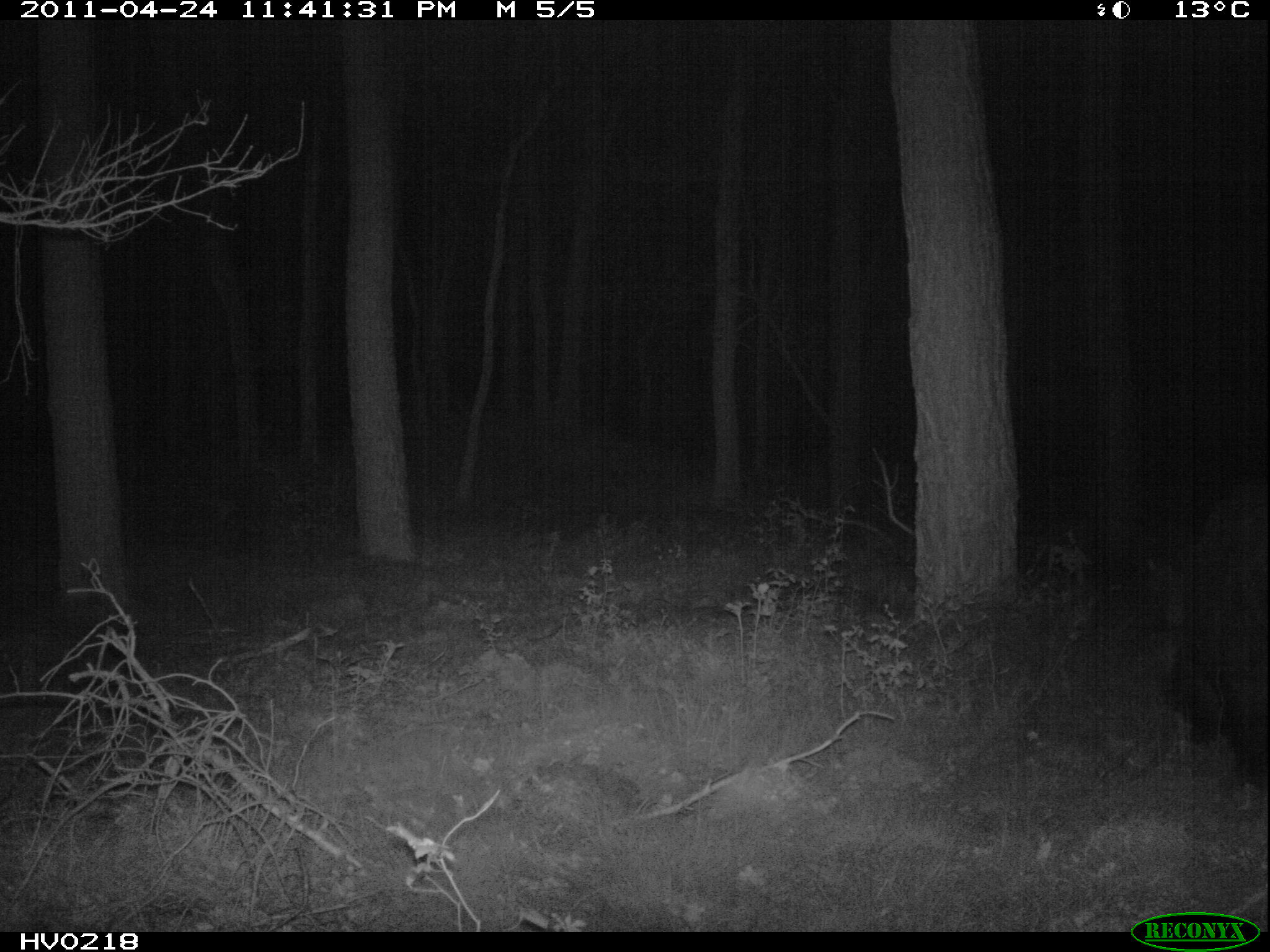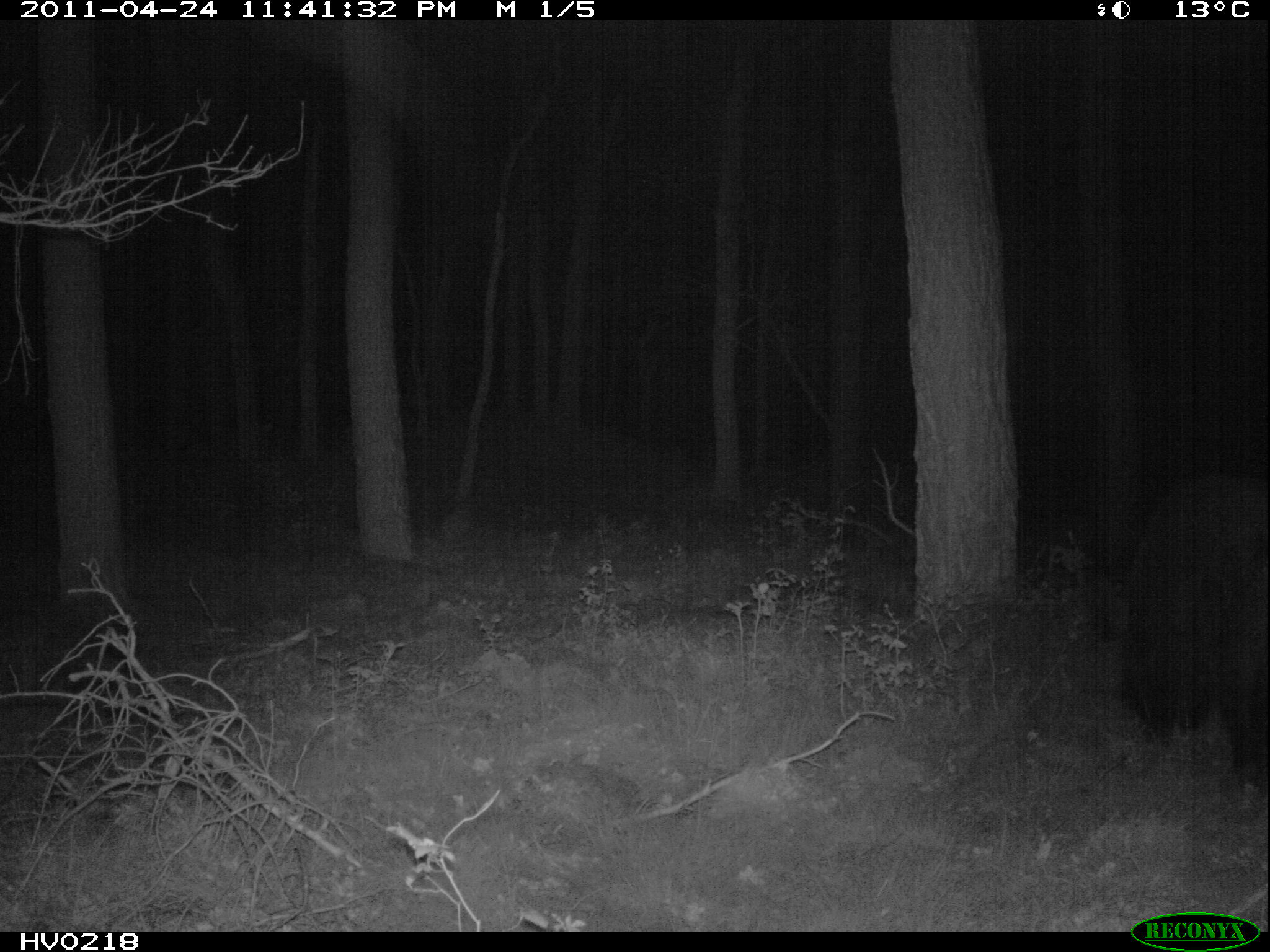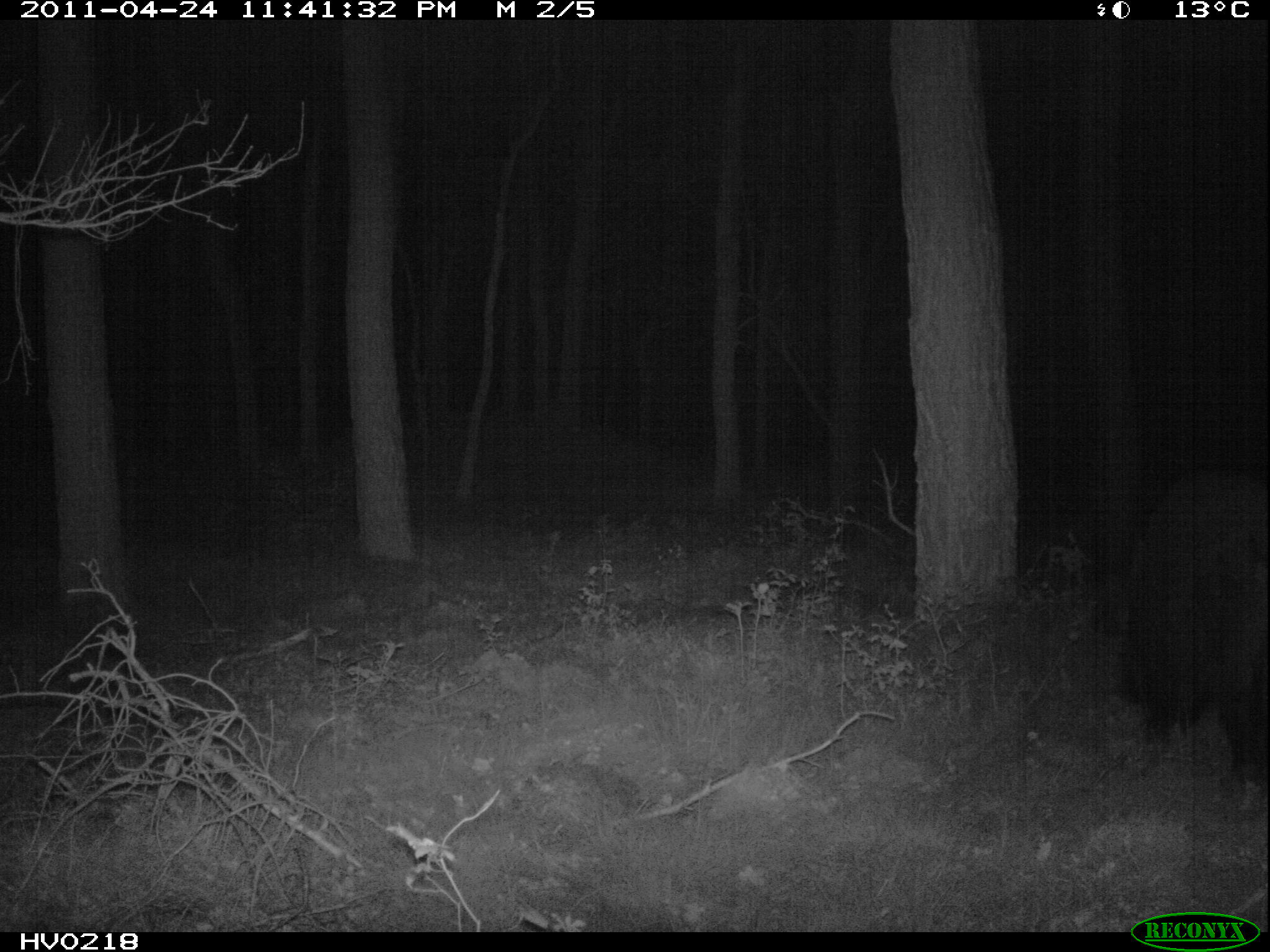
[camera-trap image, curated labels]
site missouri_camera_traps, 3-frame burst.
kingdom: Animalia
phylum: Chordata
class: Mammalia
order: Artiodactyla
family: Suidae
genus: Sus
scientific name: Sus scrofa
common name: wild boar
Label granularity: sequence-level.